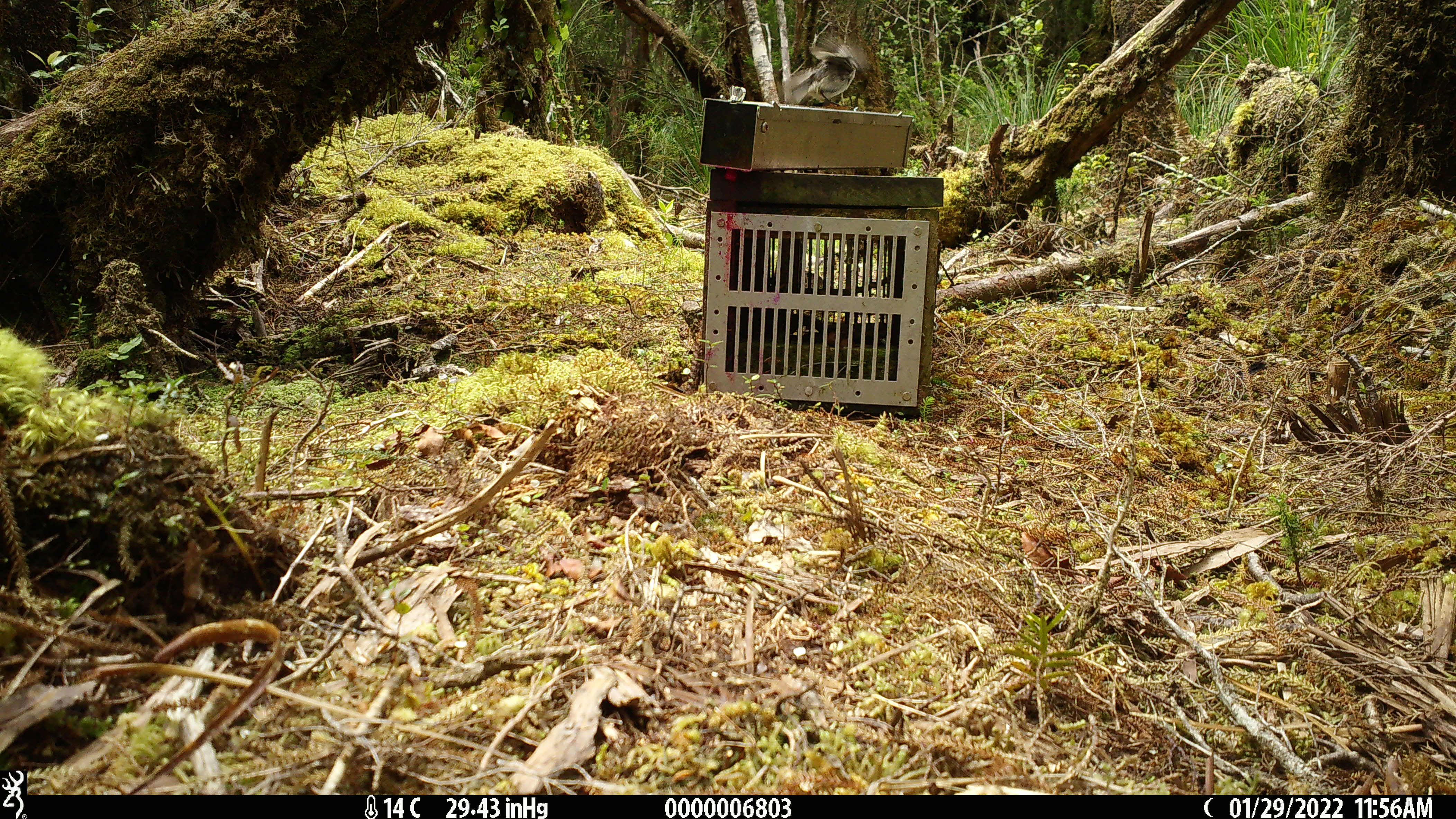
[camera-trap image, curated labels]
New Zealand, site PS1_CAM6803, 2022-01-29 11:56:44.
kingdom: Animalia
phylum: Chordata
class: Aves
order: Passeriformes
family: Petroicidae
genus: Petroica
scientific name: Petroica macrocephala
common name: tomtit